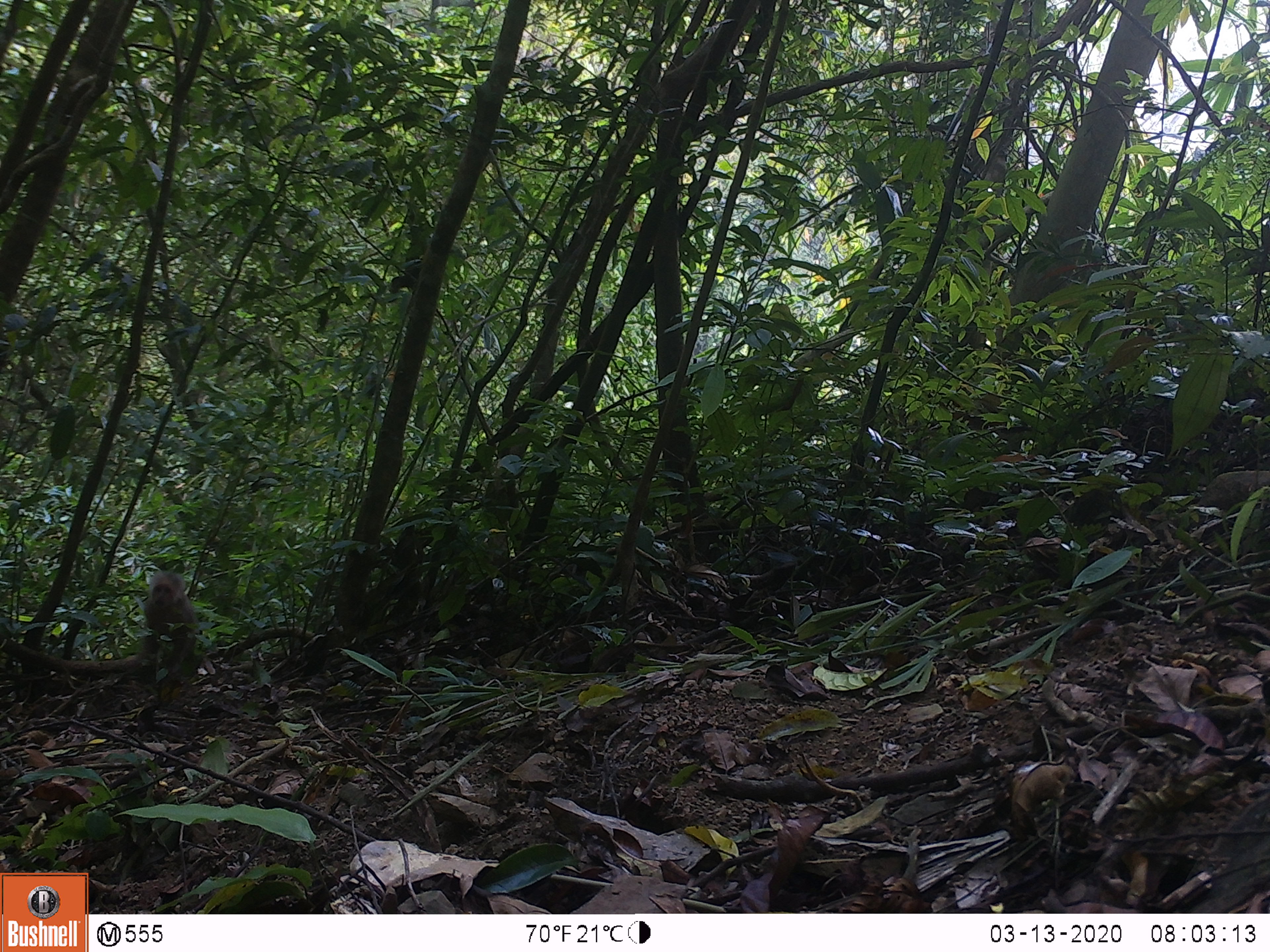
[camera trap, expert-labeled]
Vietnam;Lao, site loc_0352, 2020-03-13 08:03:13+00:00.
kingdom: Animalia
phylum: Chordata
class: Mammalia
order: Primates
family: Cercopithecidae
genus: Macaca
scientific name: Macaca arctoides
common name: stump-tailed macaque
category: stump tailed macaque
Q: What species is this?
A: Stump tailed macaque (stump-tailed macaque) (Macaca arctoides).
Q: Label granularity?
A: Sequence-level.